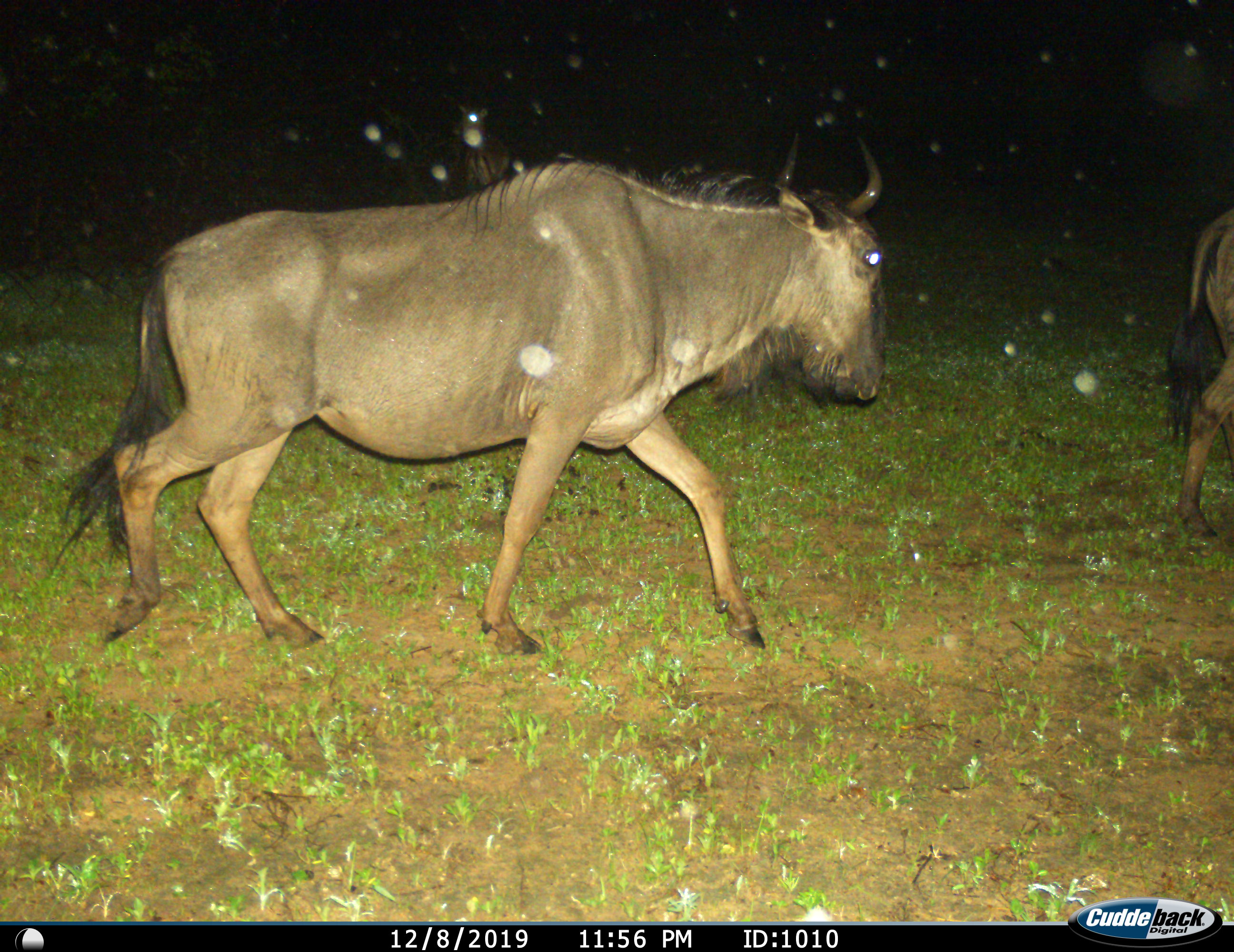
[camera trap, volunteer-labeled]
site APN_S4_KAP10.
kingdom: Animalia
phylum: Chordata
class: Mammalia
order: Artiodactyla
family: Bovidae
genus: Connochaetes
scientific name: Connochaetes taurinus taurinus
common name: blue wildebeest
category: wildebeestblue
Wildebeestblue (blue wildebeest) (Connochaetes taurinus taurinus), count 2. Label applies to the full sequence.